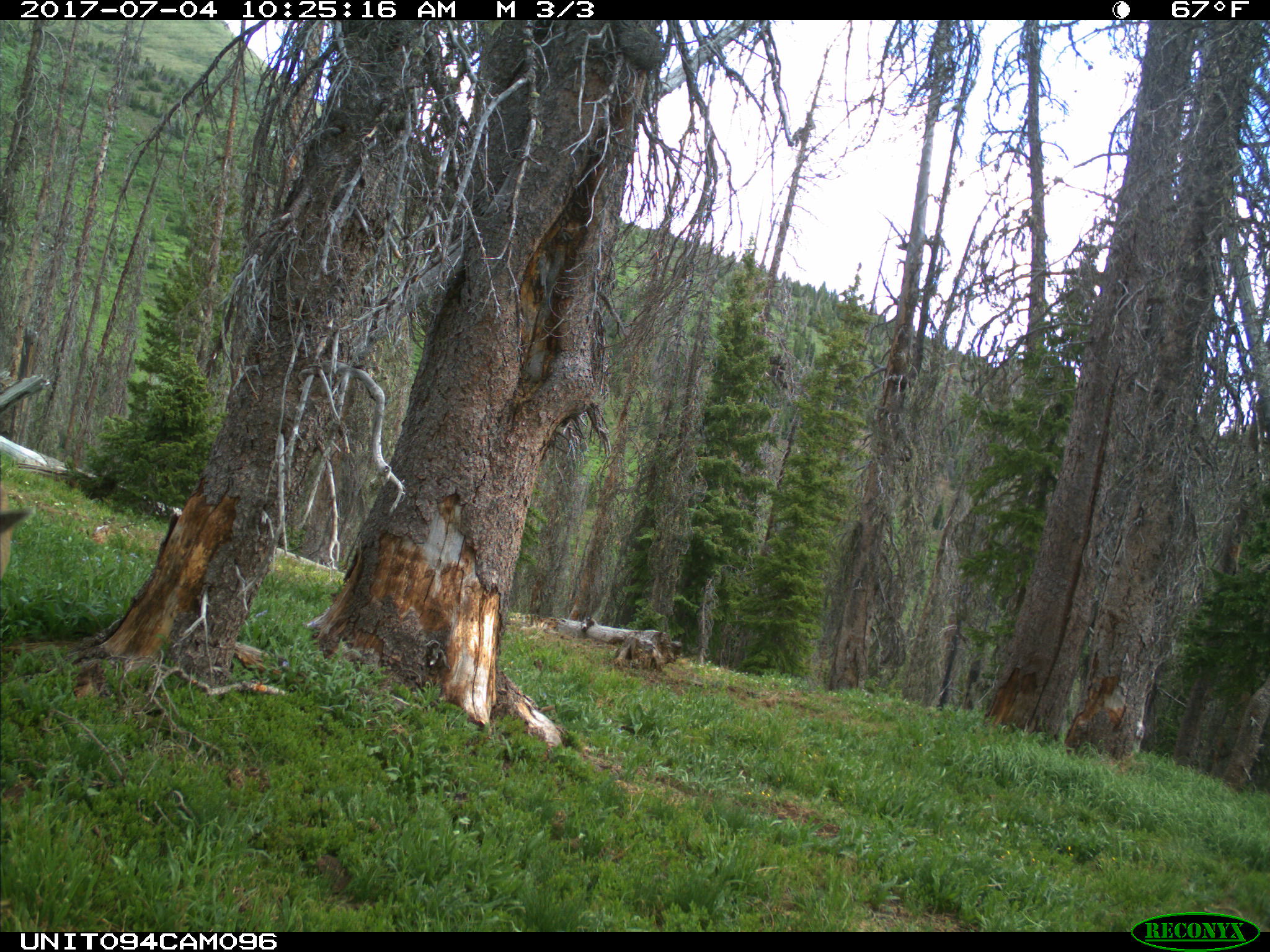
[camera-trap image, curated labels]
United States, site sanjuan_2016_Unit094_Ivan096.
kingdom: Animalia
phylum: Chordata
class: Mammalia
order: Artiodactyla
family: Cervidae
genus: Odocoileus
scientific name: Odocoileus hemionus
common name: mule deer